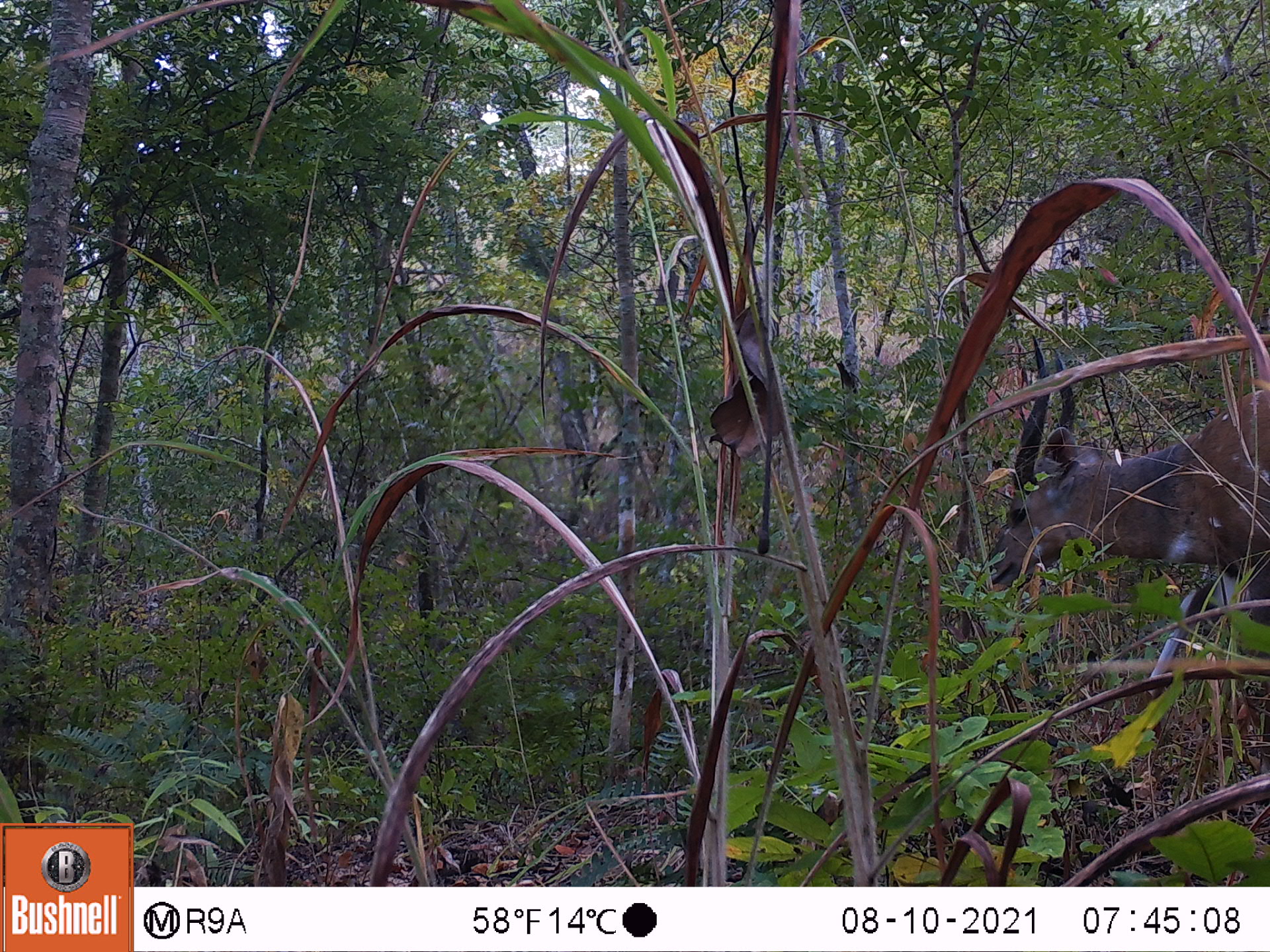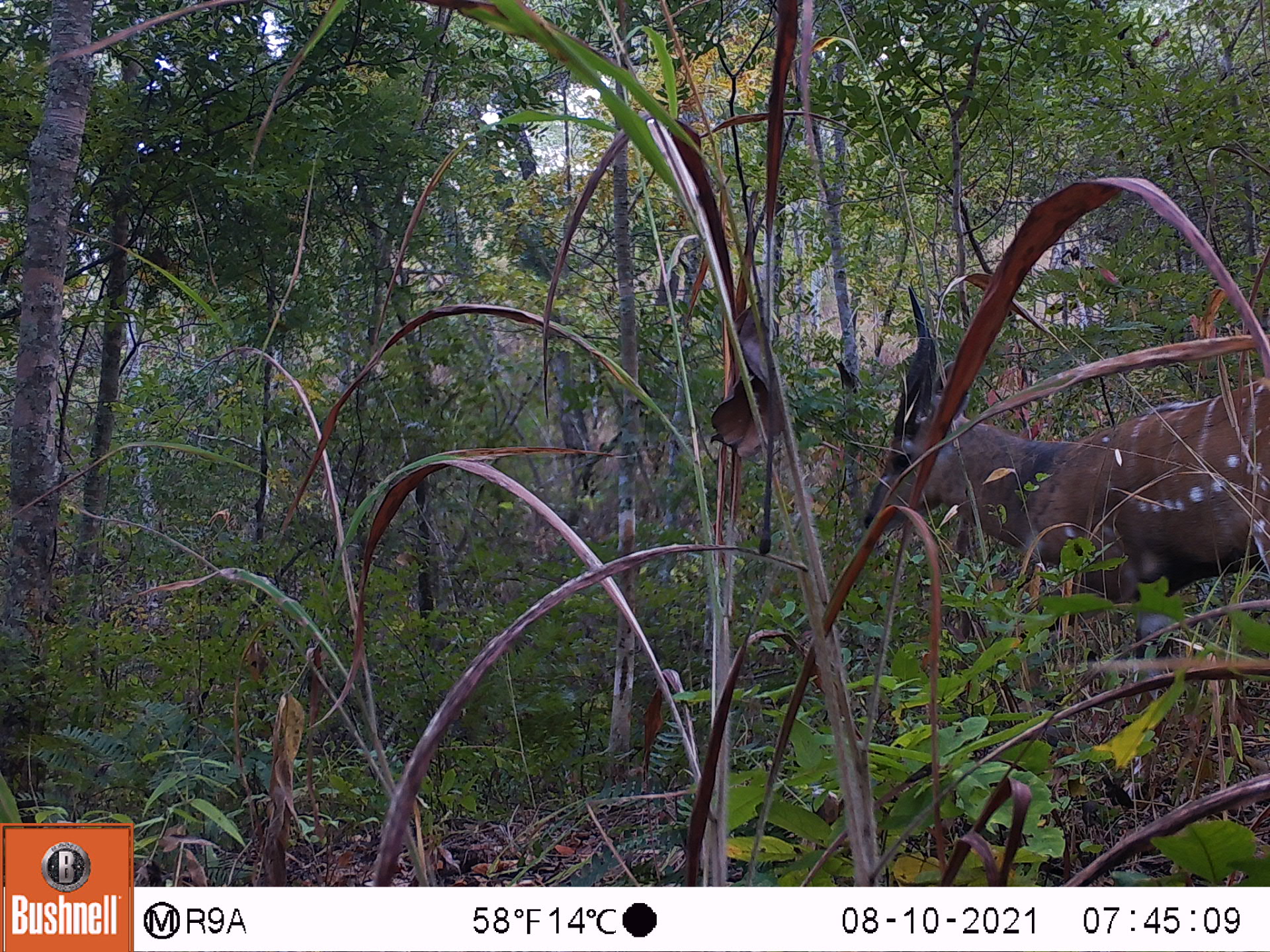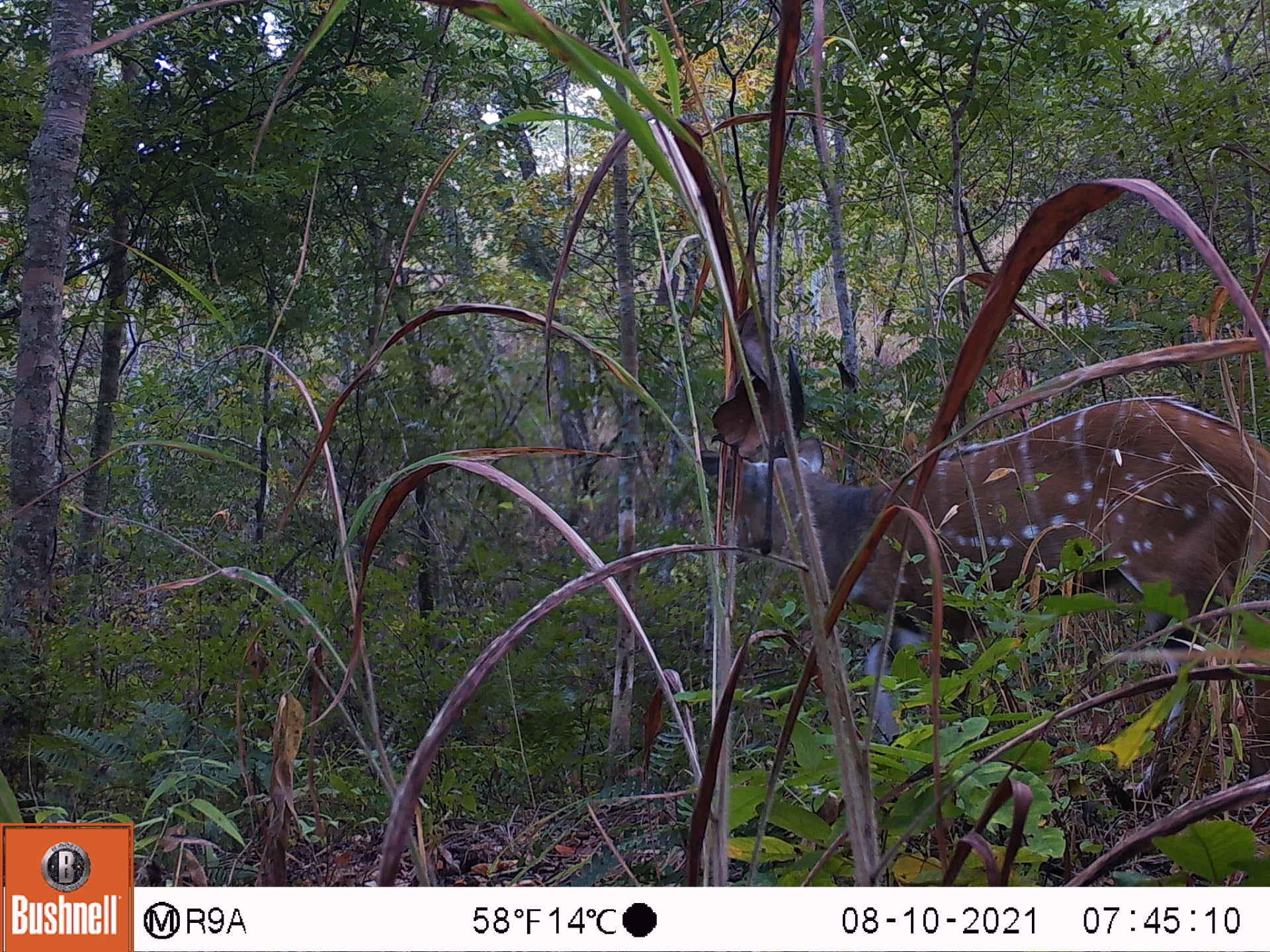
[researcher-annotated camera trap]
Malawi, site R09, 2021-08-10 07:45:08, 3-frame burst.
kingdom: Animalia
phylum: Chordata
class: Mammalia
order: Artiodactyla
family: Bovidae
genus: Tragelaphus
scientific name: Tragelaphus sylvaticus sylvaticus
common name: cape bushbuck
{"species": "cape bushbuck (Tragelaphus sylvaticus sylvaticus)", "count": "1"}